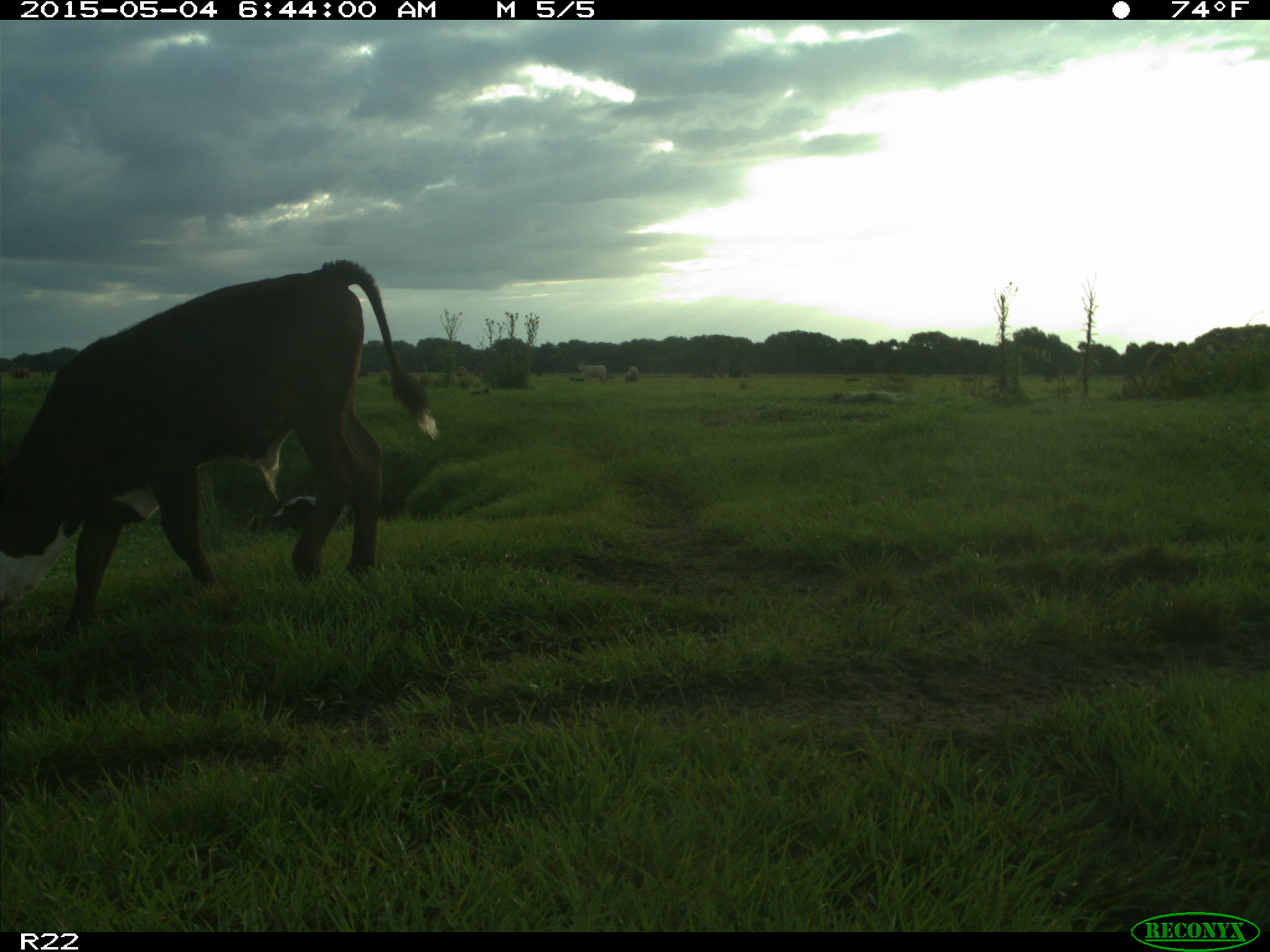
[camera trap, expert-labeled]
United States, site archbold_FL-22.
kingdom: Animalia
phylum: Chordata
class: Mammalia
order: Artiodactyla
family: Bovidae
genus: Bos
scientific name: Bos taurus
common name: domestic cow